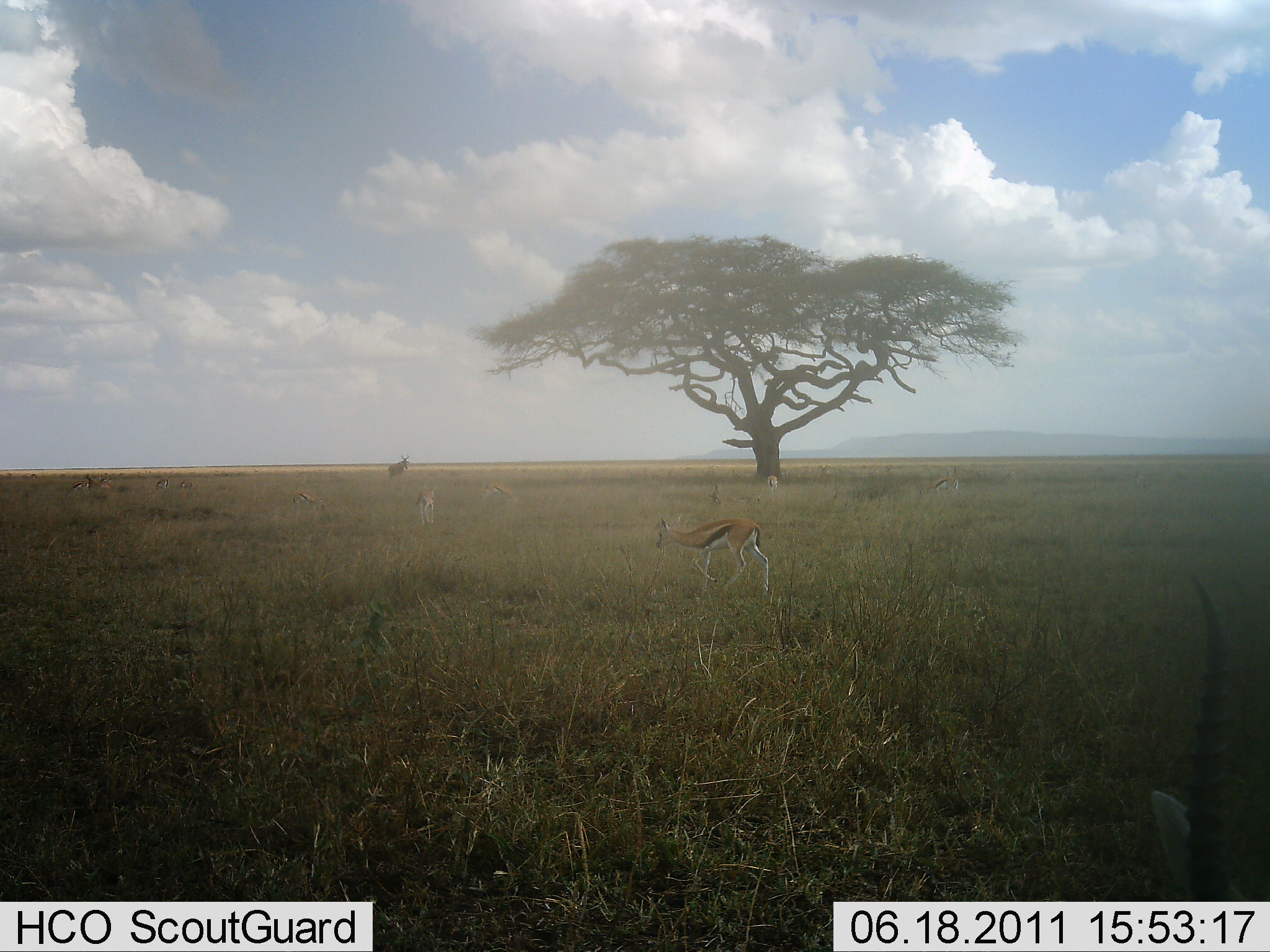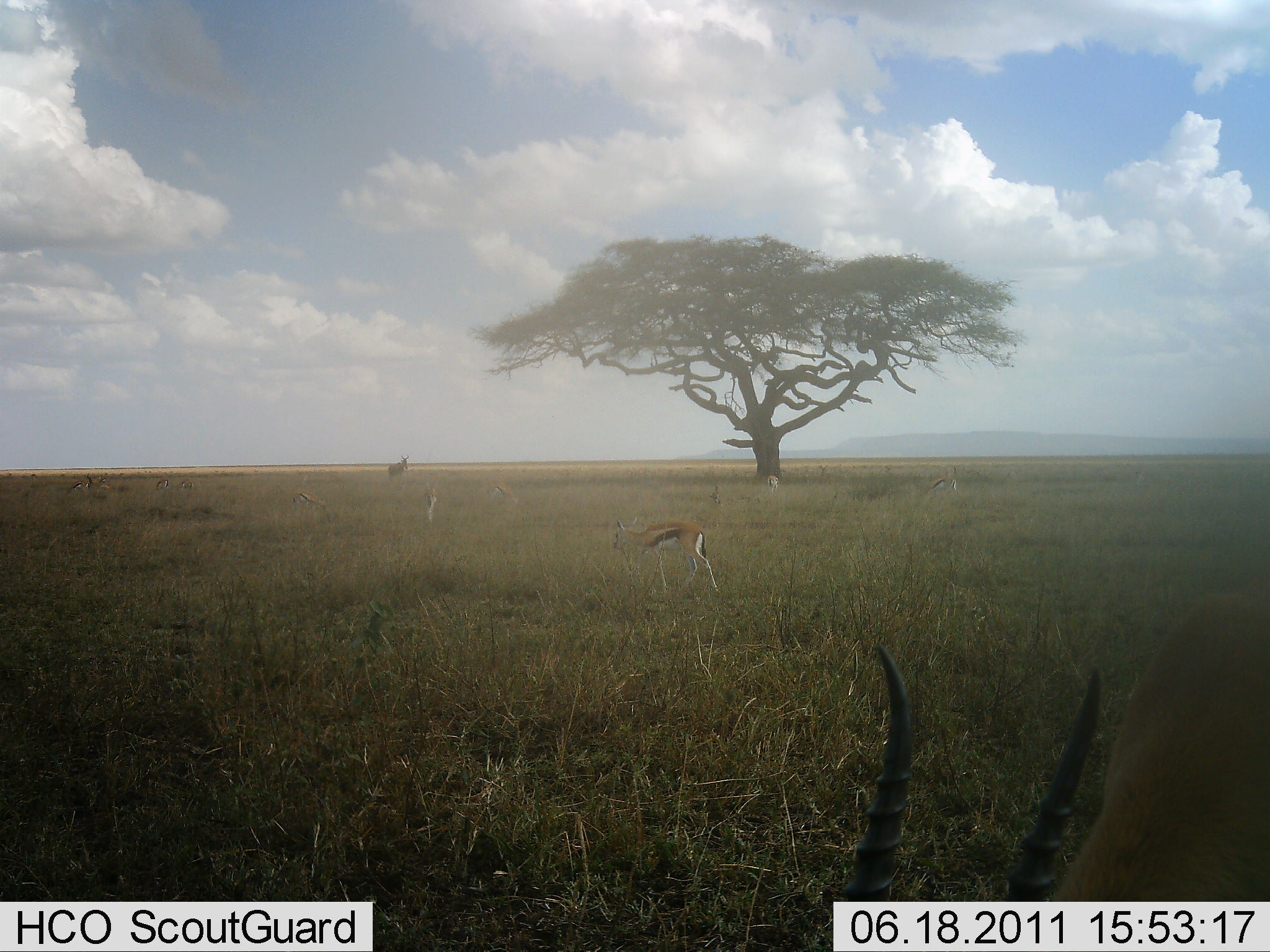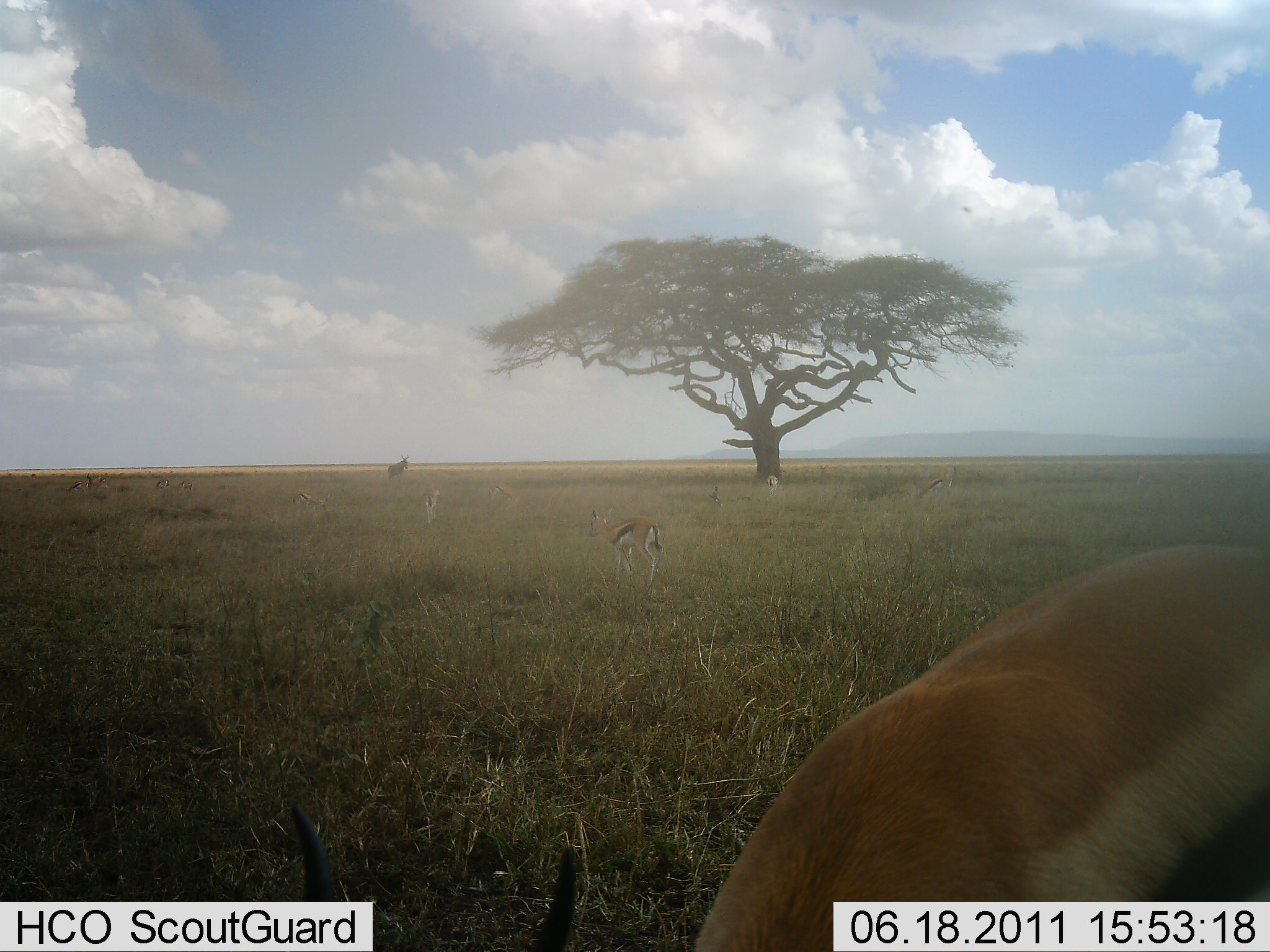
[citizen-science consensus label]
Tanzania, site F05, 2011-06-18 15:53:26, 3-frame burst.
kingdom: Animalia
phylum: Chordata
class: Mammalia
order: Artiodactyla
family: Bovidae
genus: Eudorcas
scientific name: Eudorcas thomsonii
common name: thomson's gazelle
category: gazellethomsons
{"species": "gazellethomsons (thomson's gazelle) (Eudorcas thomsonii)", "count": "4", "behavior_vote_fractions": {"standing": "33%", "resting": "0%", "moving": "58%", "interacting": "0%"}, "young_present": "0%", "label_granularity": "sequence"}